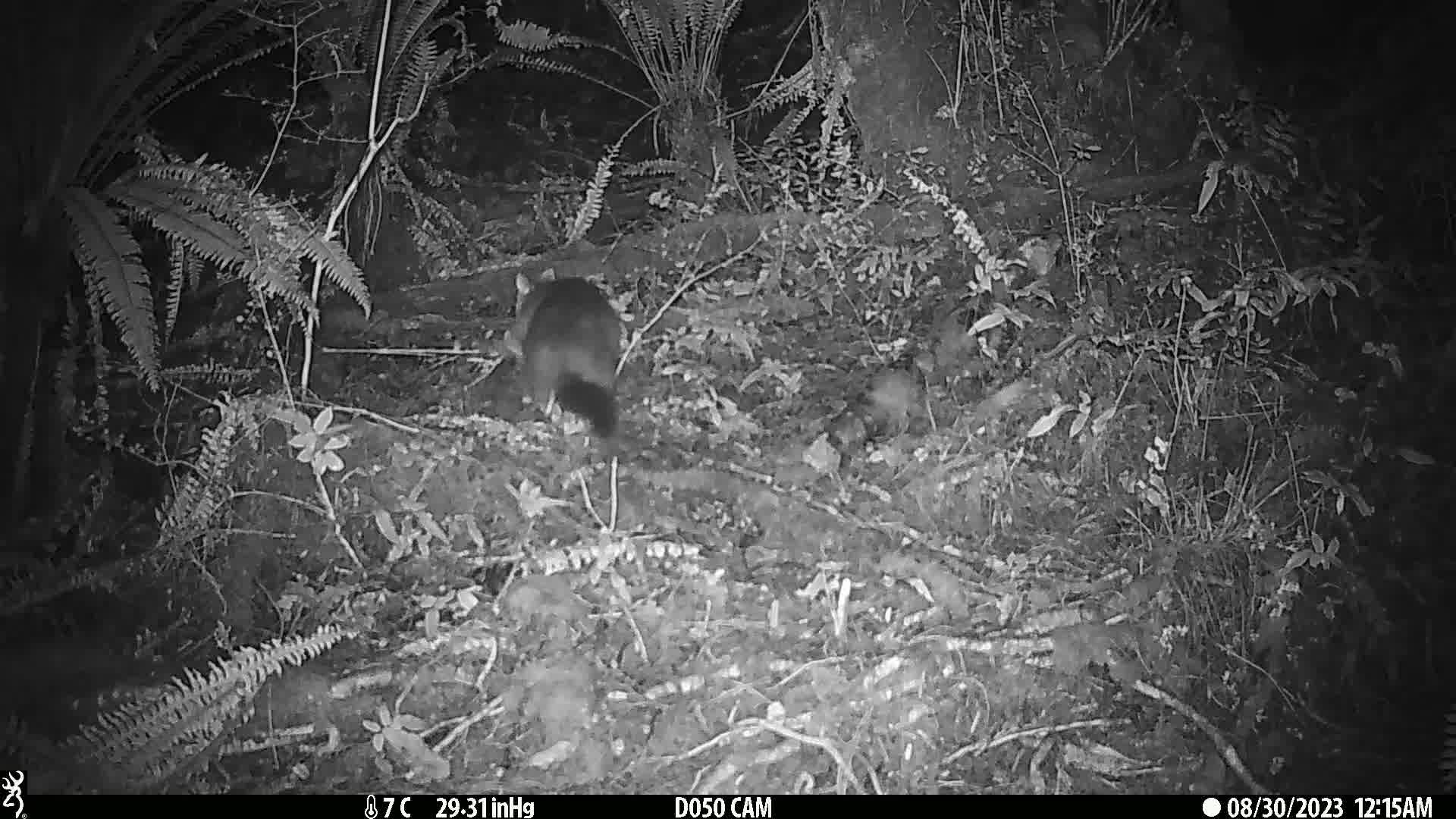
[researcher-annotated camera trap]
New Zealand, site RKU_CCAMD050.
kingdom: Animalia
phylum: Chordata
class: Mammalia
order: Diprotodontia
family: Phalangeridae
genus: Trichosurus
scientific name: Trichosurus vulpecula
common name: common brushtail possum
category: possum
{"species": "possum (common brushtail possum) (Trichosurus vulpecula)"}